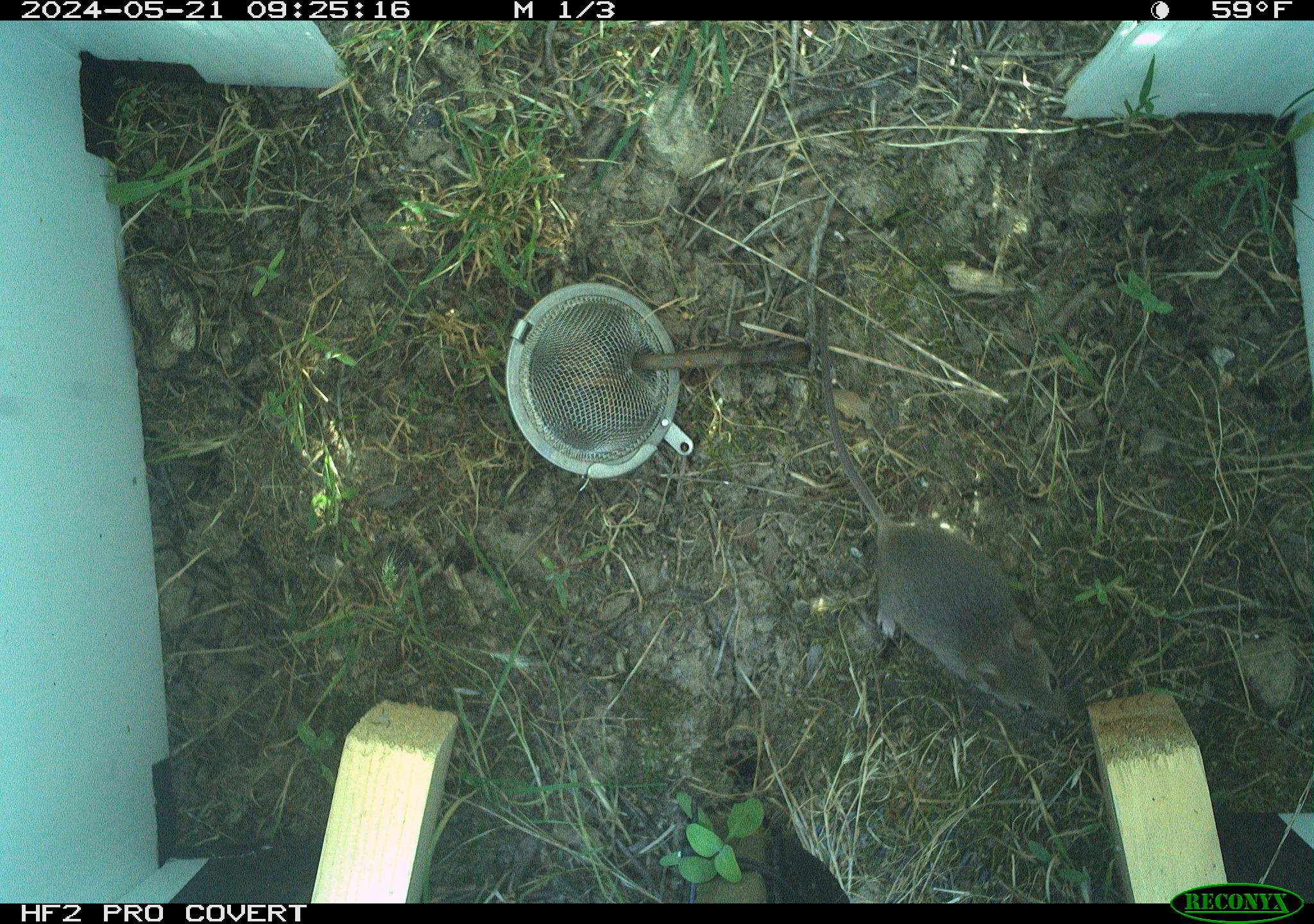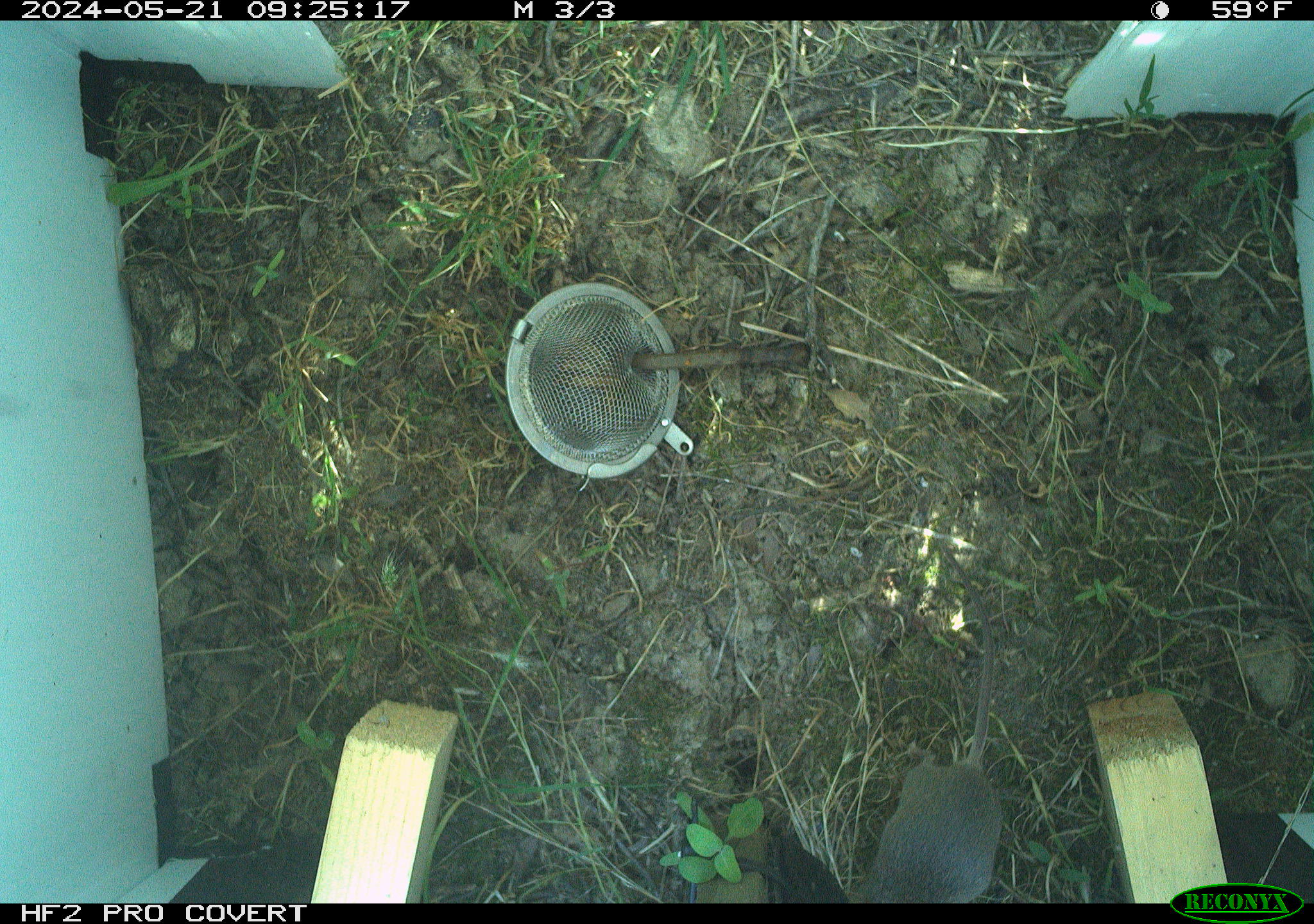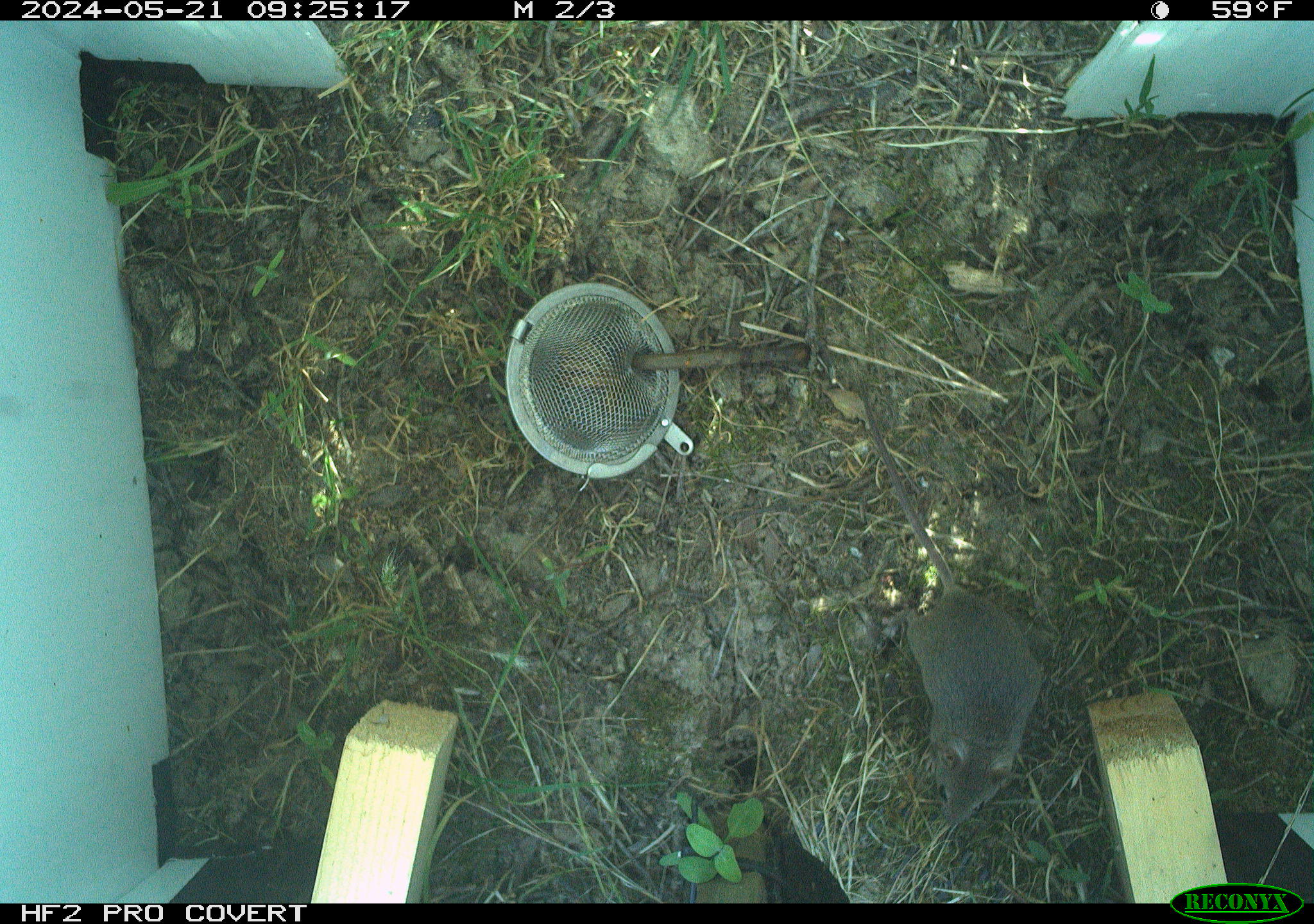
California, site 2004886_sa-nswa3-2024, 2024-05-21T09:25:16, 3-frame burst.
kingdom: Animalia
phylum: Chordata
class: Mammalia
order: Rodentia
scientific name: Rodentia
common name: rodent